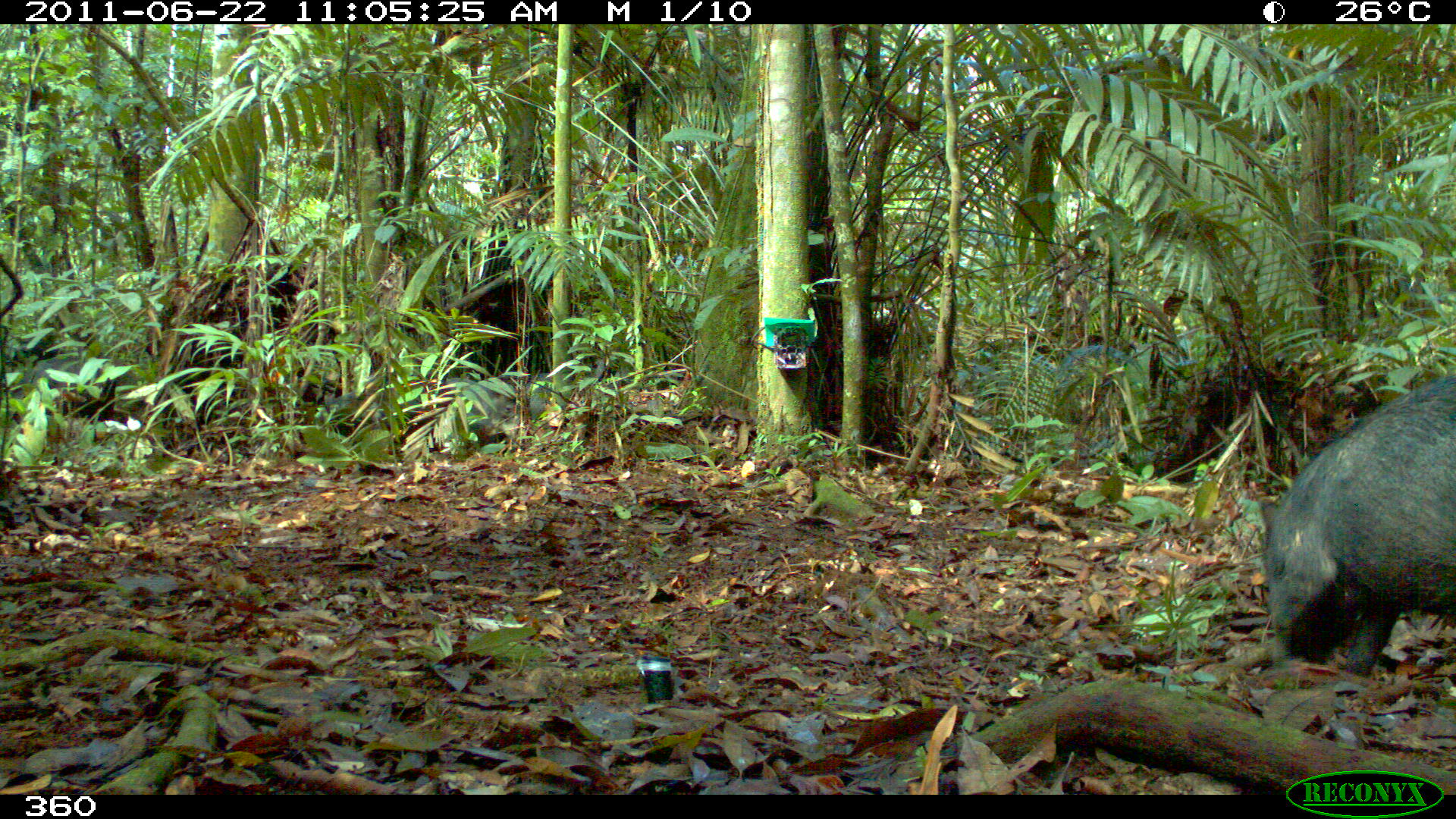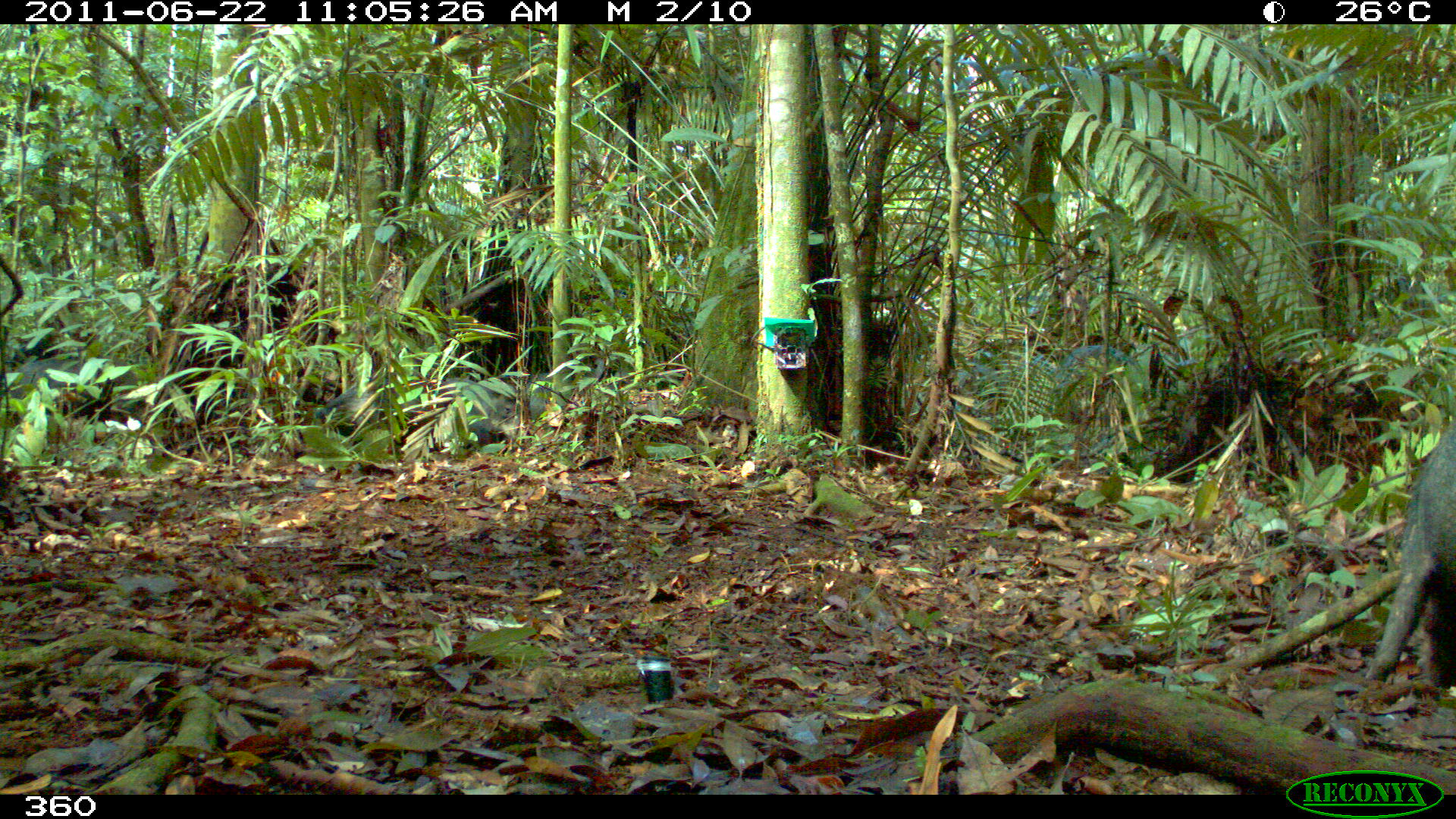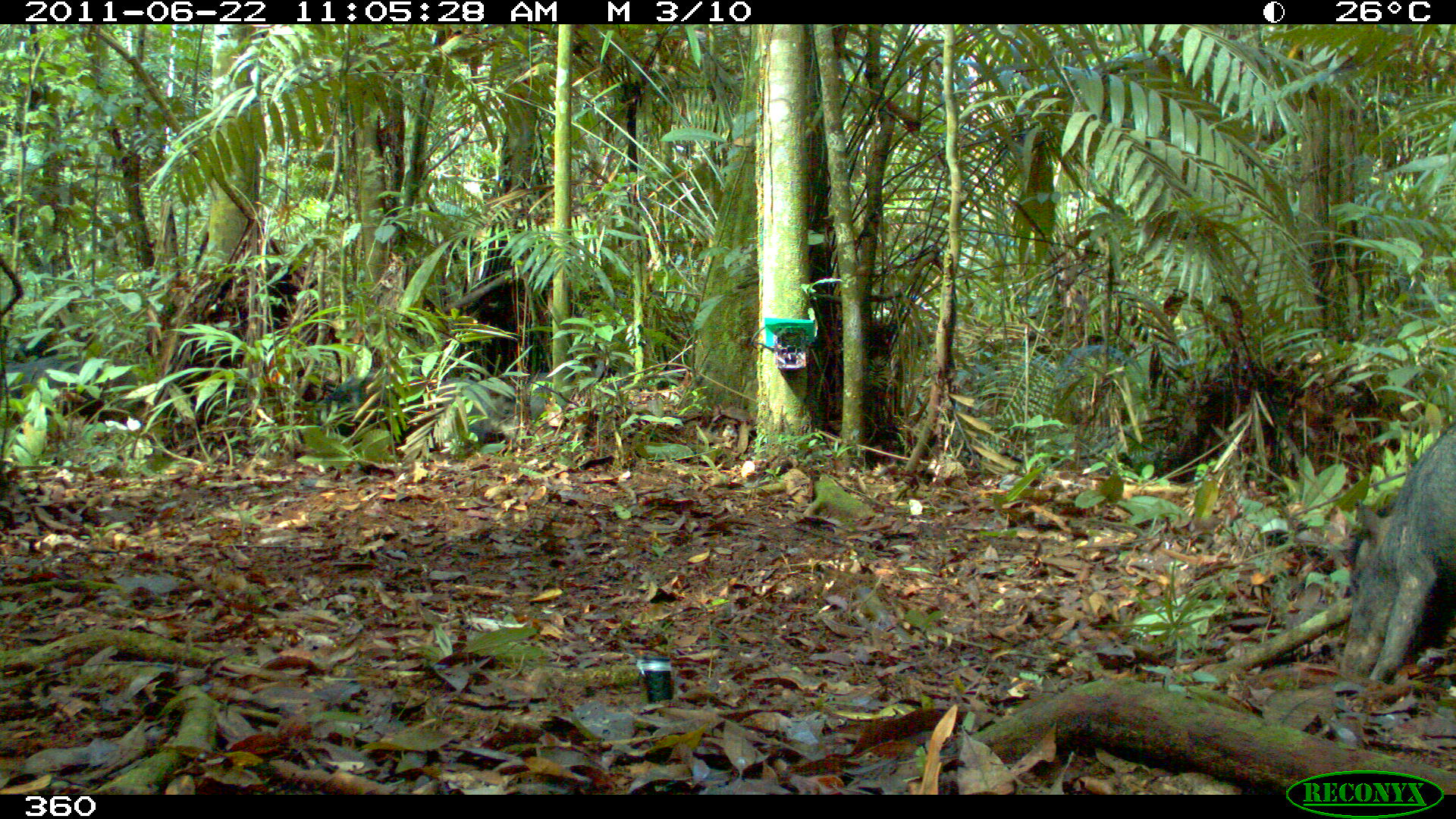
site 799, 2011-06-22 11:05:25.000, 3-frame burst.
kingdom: Animalia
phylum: Chordata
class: Mammalia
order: Artiodactyla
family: Tayassuidae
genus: Tayassu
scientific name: Tayassu pecari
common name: white-lipped peccary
Tayassu pecari (white-lipped peccary).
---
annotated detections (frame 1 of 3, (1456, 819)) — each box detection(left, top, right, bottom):
tayassu pecari: detection(1255, 381, 1456, 670); detection(323, 384, 432, 438); detection(438, 378, 516, 452); detection(23, 354, 116, 414); detection(513, 372, 582, 421); detection(435, 378, 476, 411)